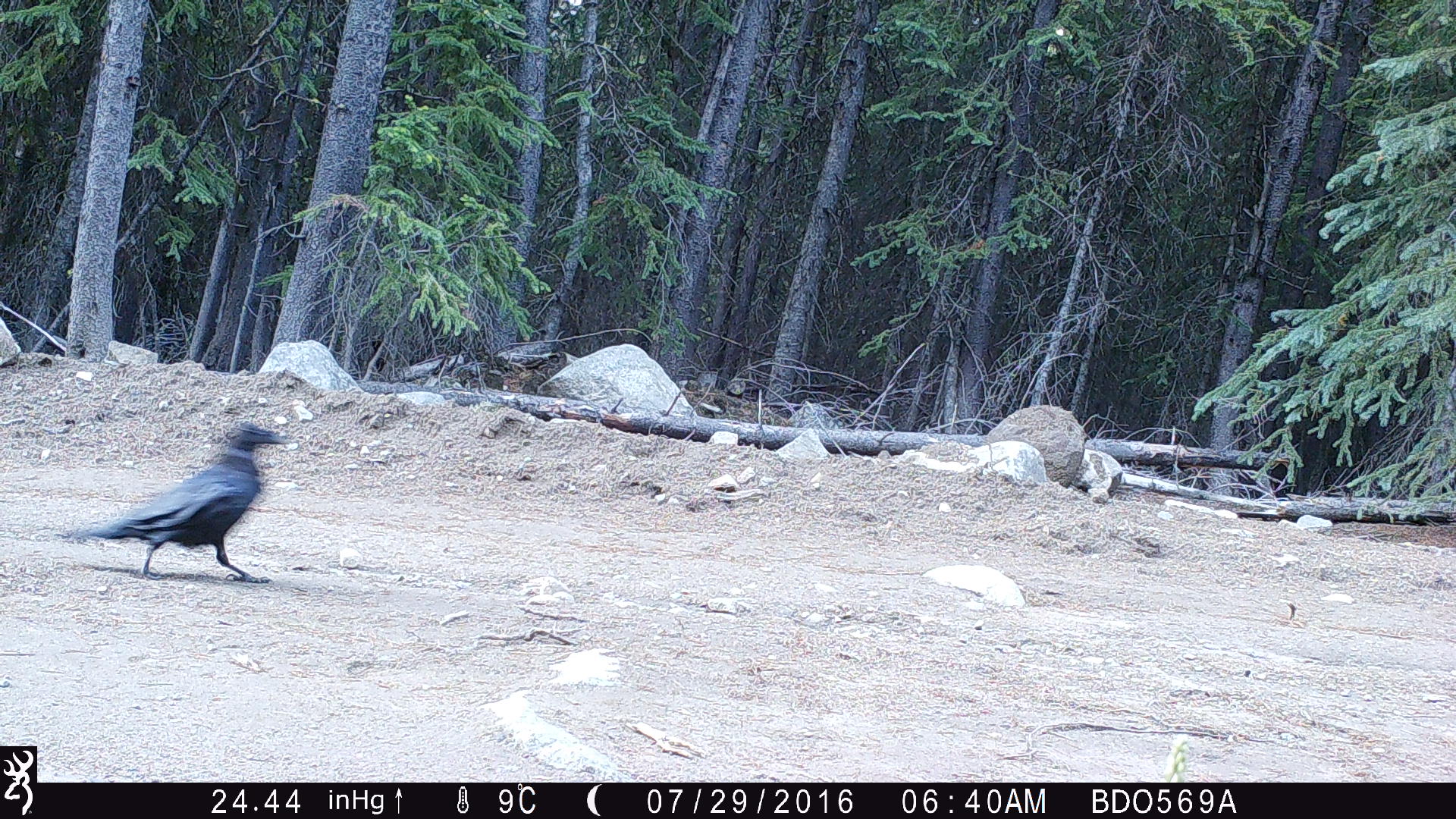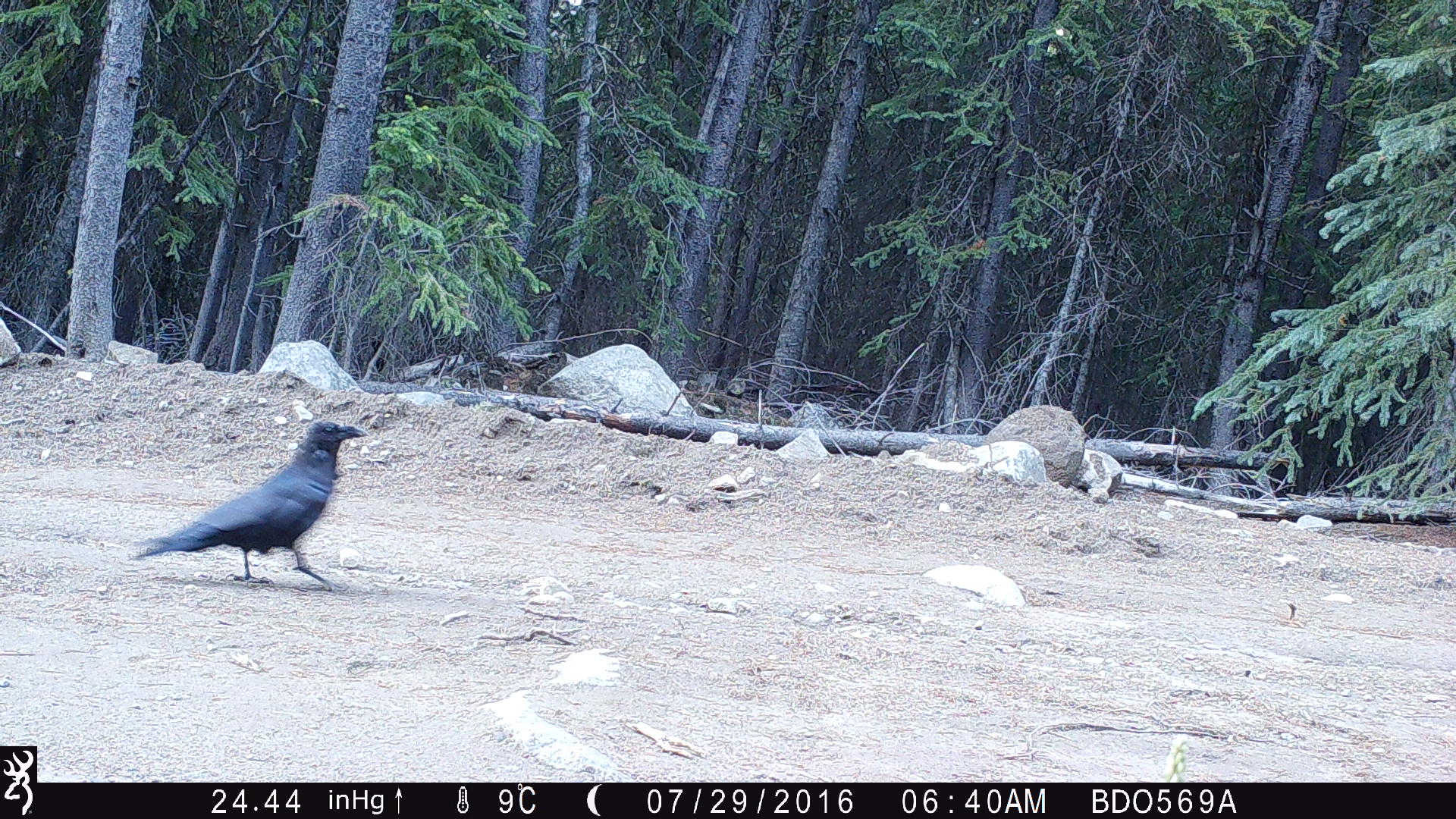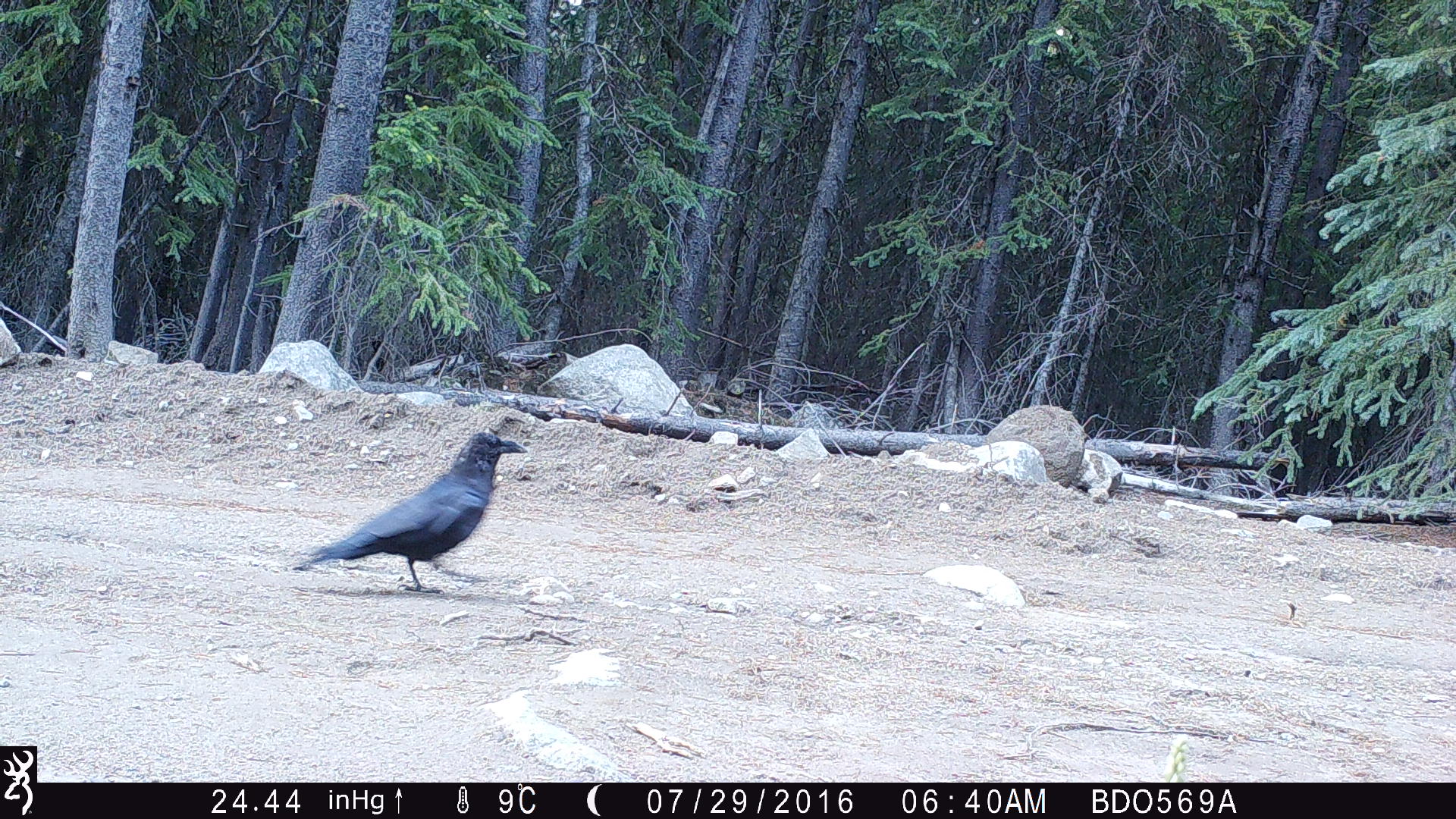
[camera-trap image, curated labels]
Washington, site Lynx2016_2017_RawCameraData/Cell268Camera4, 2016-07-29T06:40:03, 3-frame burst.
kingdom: Animalia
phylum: Chordata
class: Aves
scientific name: Aves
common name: birds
Aves (birds). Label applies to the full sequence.